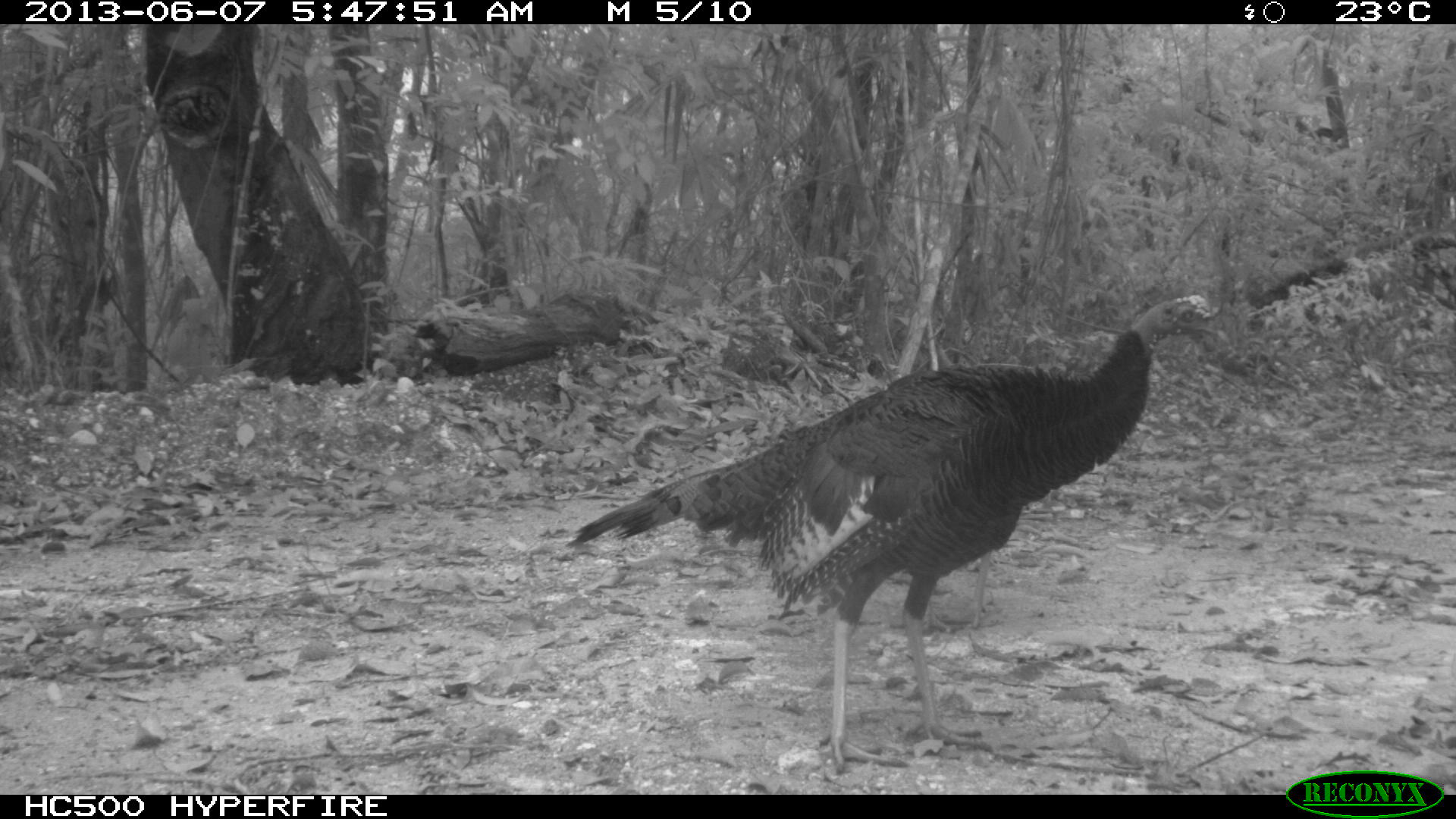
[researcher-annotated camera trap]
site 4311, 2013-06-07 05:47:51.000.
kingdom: Animalia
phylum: Chordata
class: Aves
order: Galliformes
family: Phasianidae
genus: Meleagris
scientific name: Meleagris ocellata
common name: ocellated turkey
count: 2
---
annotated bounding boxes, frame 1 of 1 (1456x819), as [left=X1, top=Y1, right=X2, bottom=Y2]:
meleagris ocellata: [left=563, top=293, right=1229, bottom=774]